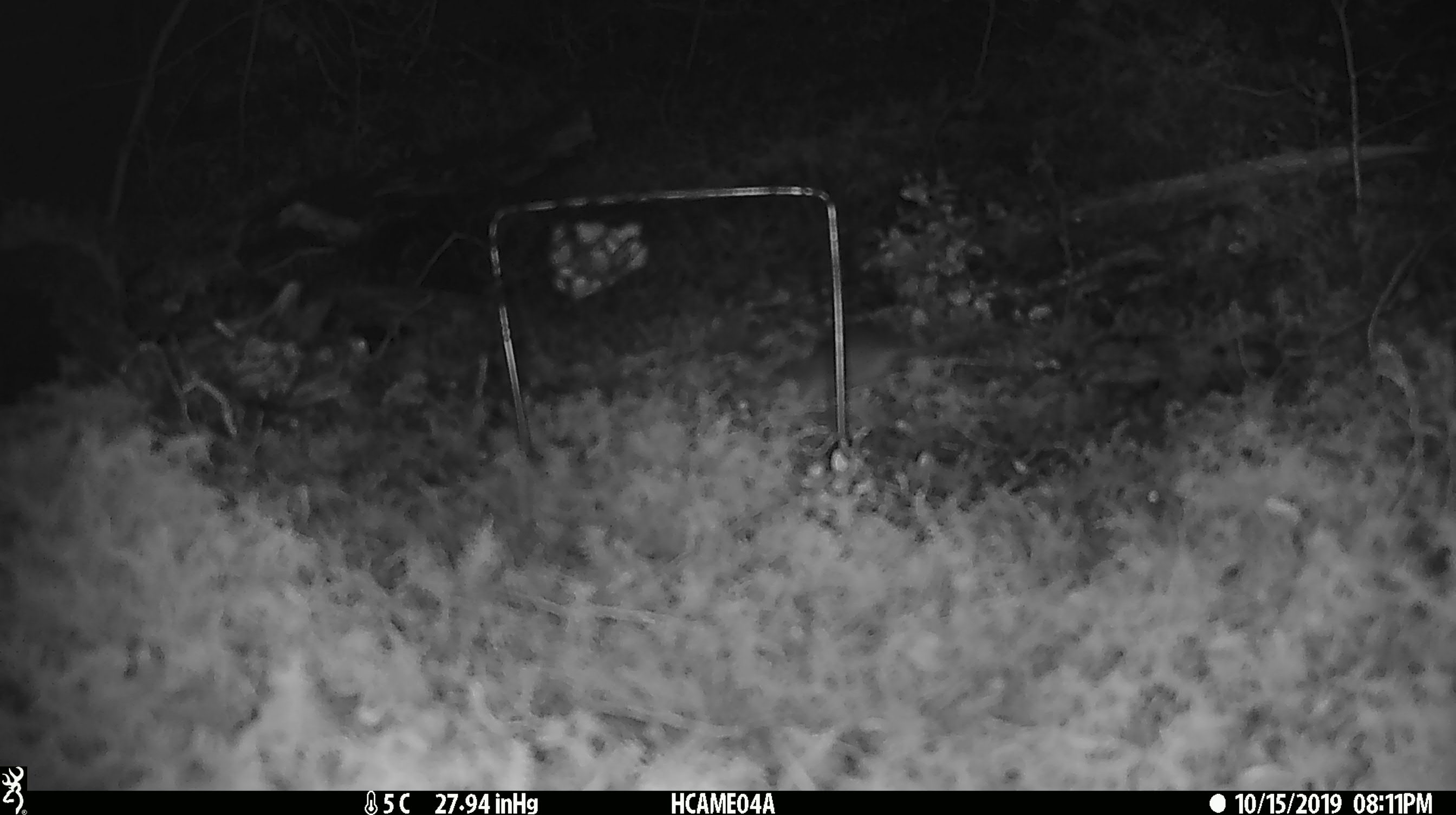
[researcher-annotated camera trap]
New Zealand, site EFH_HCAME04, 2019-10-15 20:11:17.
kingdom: Animalia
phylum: Chordata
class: Mammalia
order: Rodentia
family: Muridae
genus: Mus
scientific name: Mus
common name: mouse